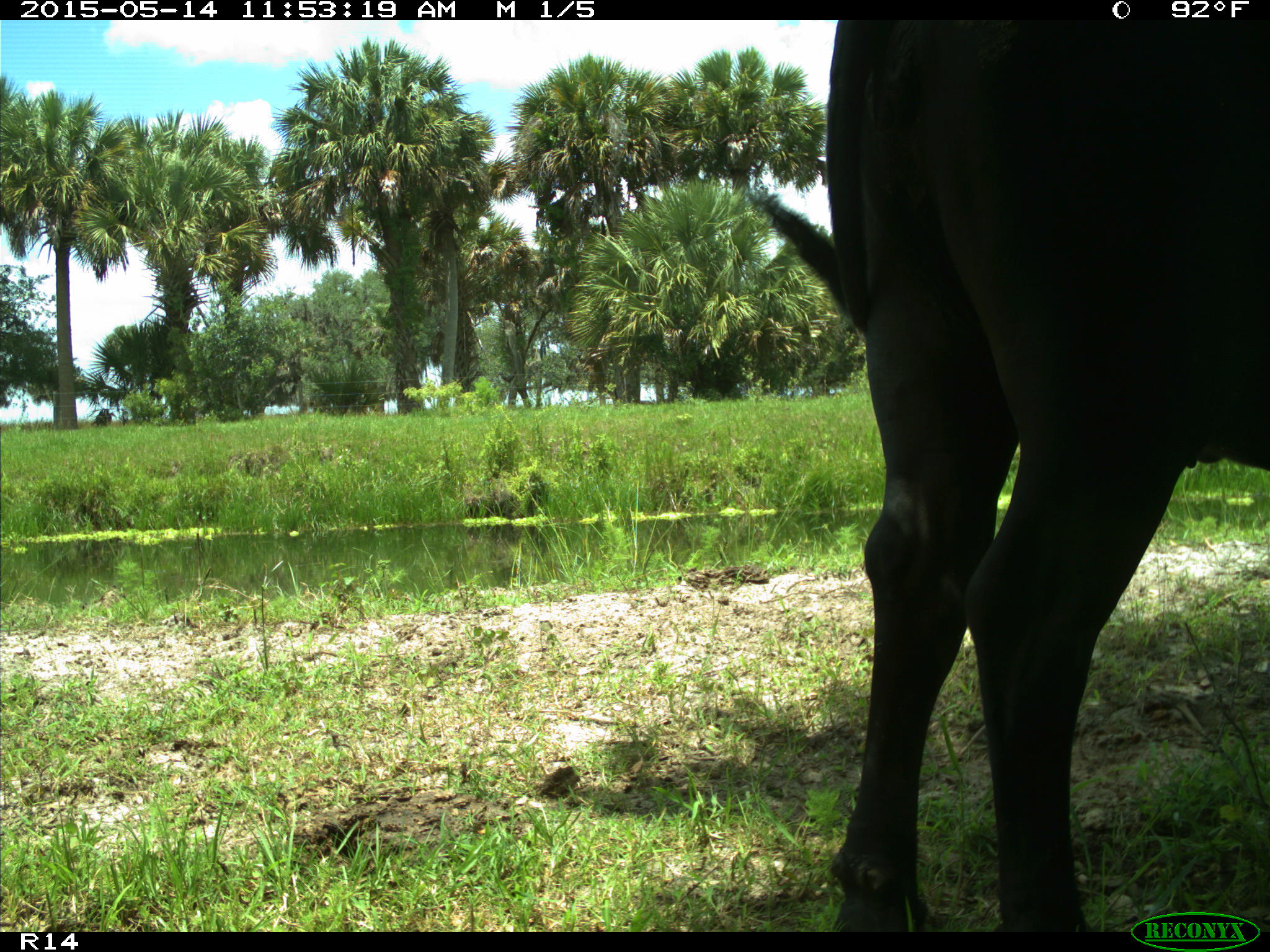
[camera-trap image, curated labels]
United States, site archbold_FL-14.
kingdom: Animalia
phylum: Chordata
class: Mammalia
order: Artiodactyla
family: Bovidae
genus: Bos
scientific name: Bos taurus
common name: domestic cow